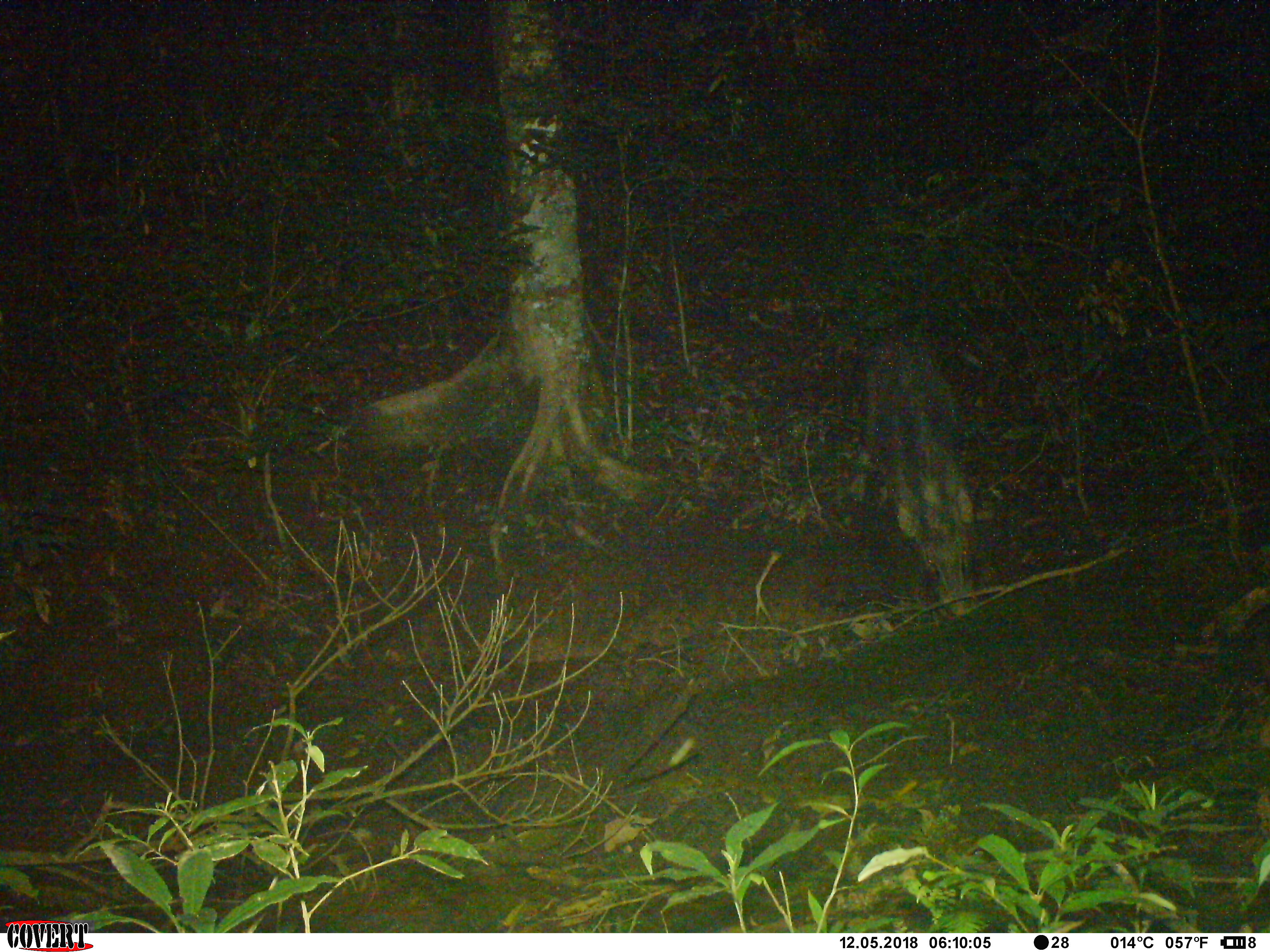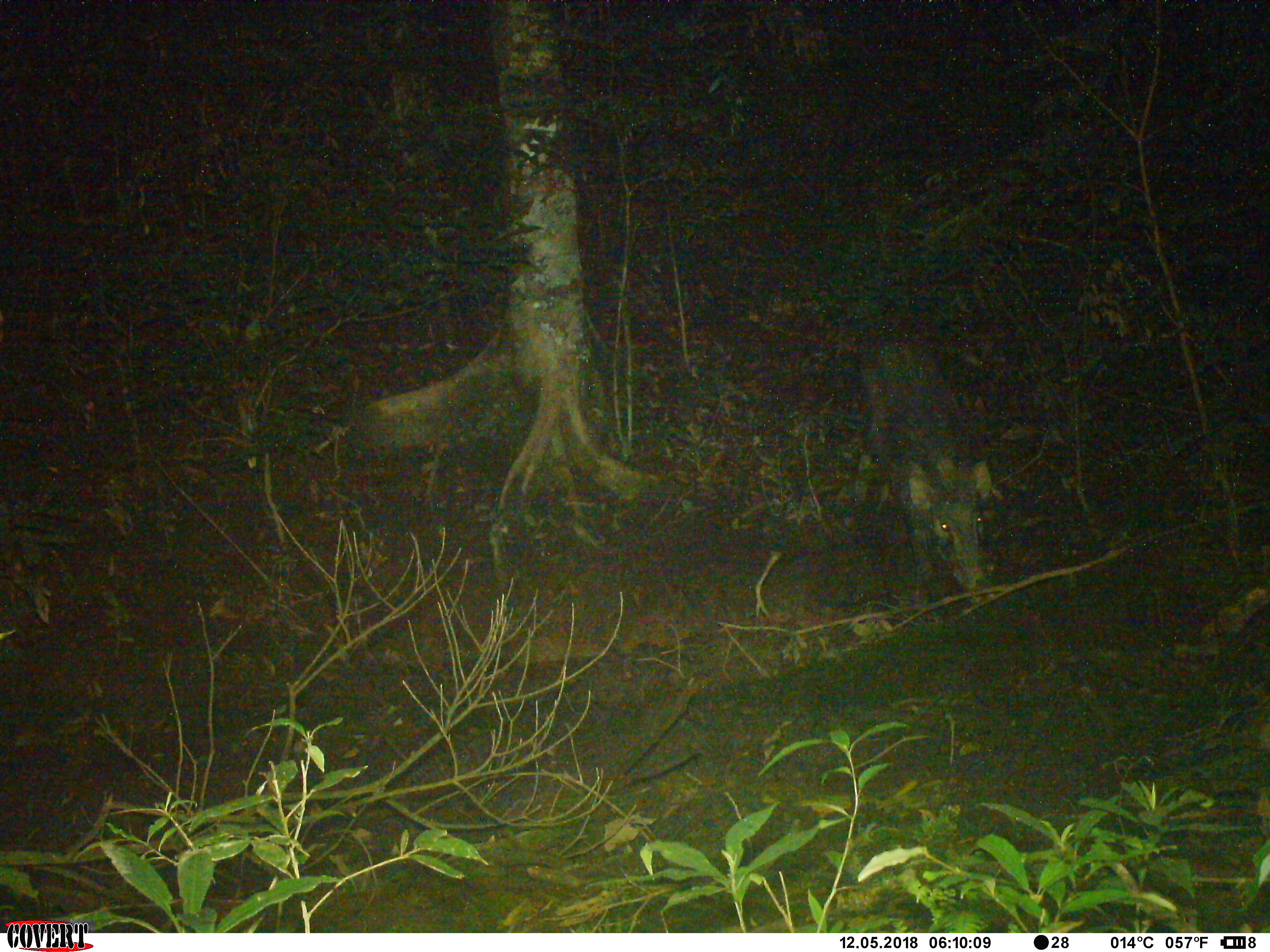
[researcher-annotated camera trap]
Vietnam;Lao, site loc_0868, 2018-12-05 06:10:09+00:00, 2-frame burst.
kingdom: Animalia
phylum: Chordata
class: Mammalia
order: Artiodactyla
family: Suidae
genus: Sus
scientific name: Sus scrofa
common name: eurasian wild pig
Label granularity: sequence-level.